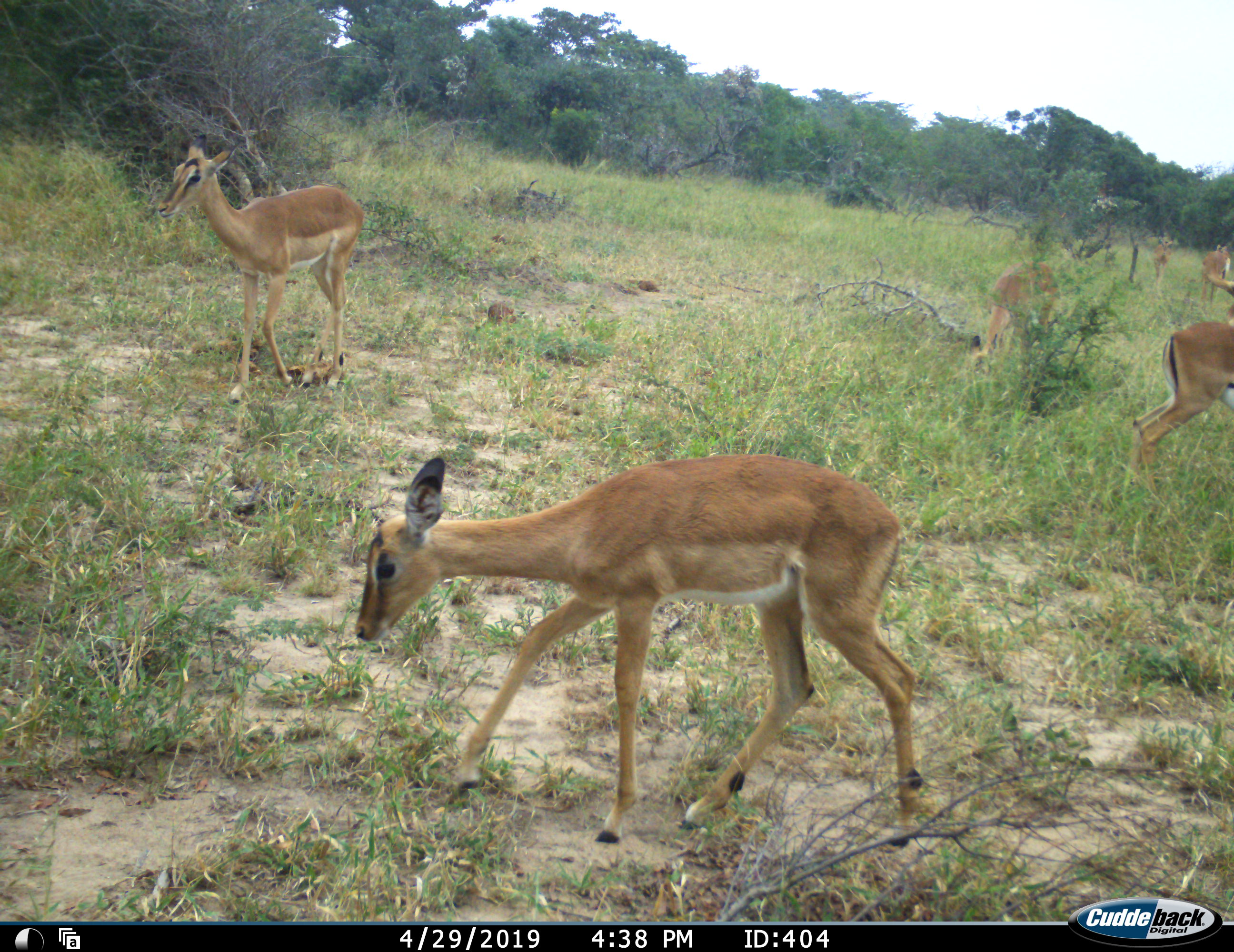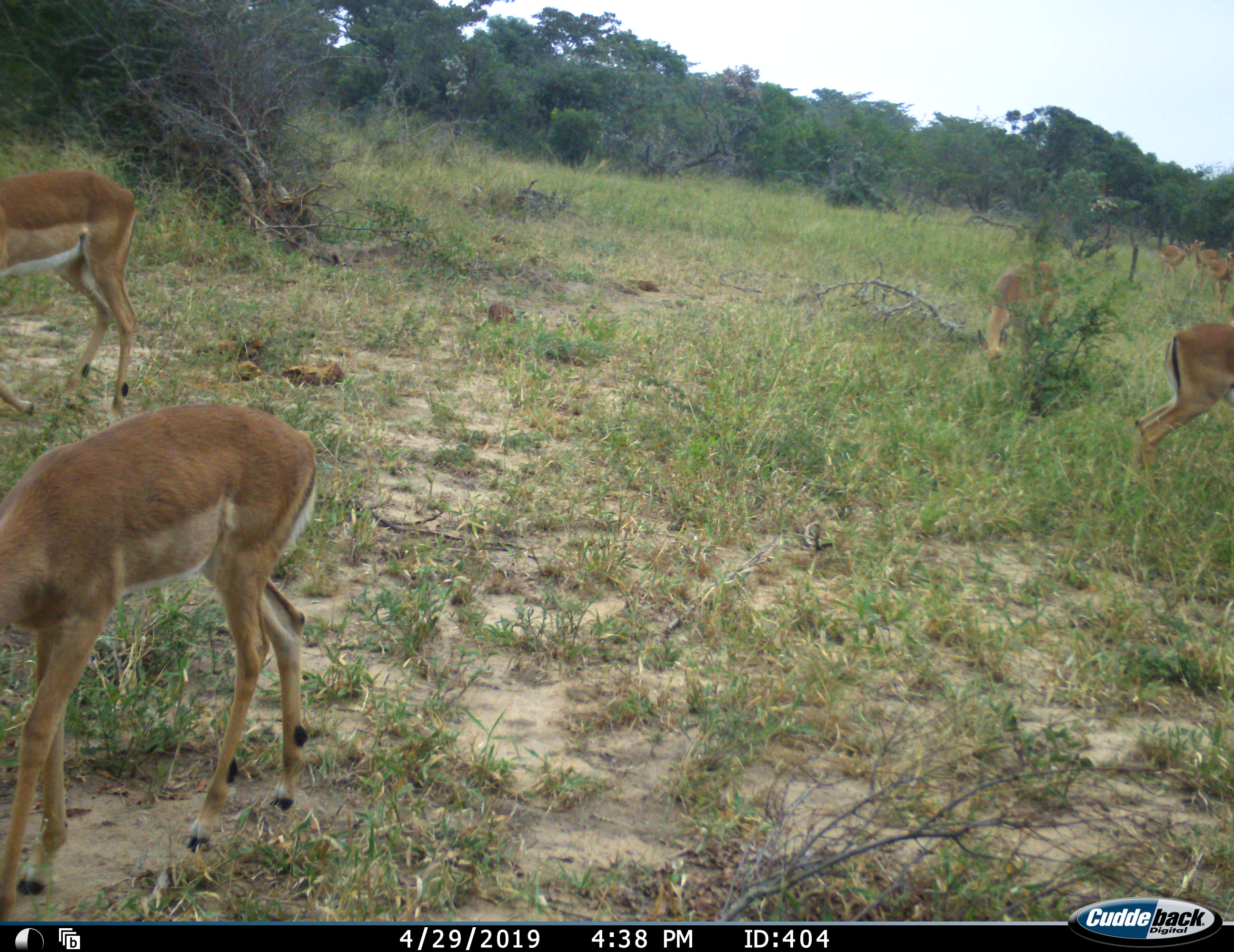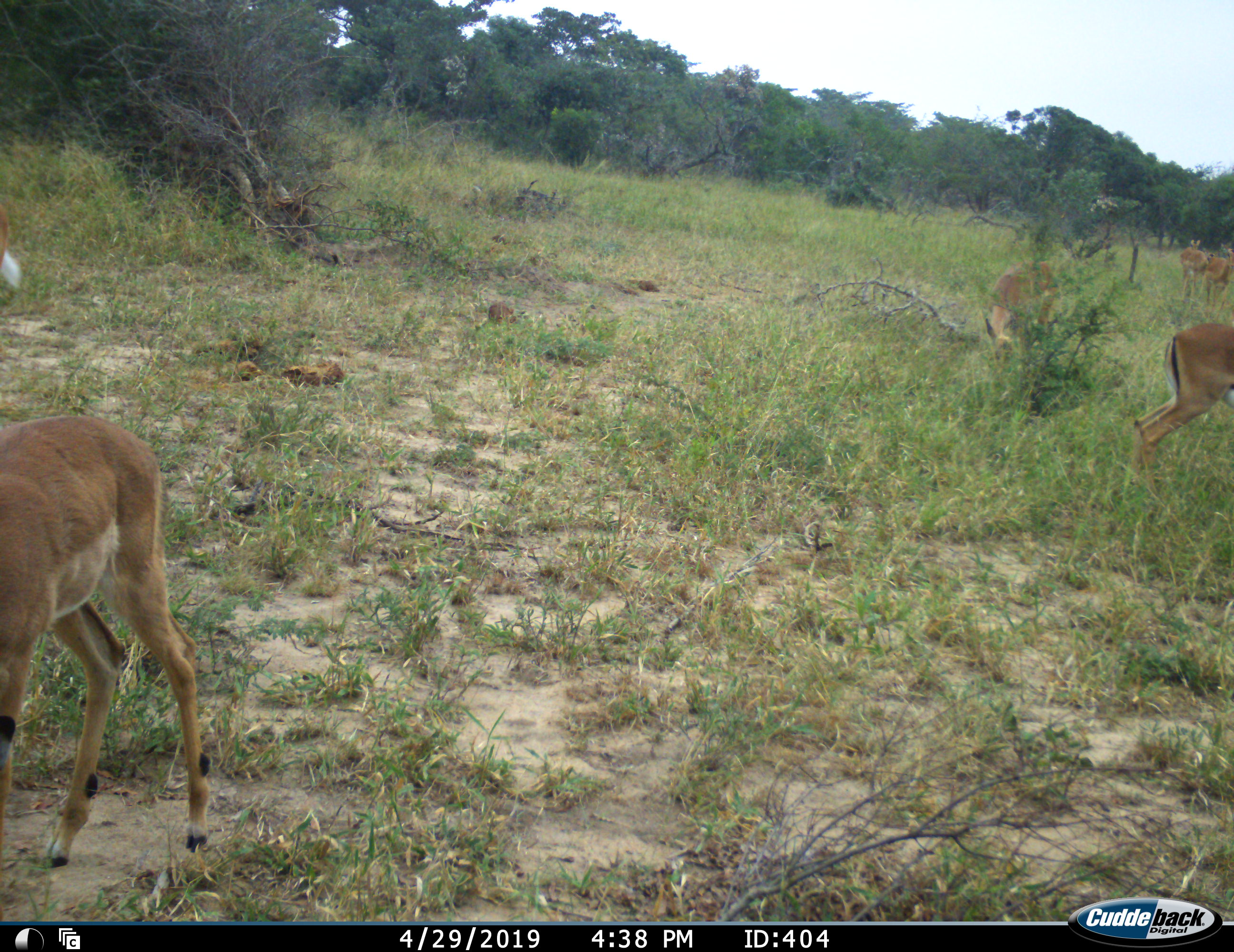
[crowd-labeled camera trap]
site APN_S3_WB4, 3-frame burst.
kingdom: Animalia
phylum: Chordata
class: Mammalia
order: Artiodactyla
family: Bovidae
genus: Aepyceros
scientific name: Aepyceros melampus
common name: impala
Impala (Aepyceros melampus), count 7. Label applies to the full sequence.